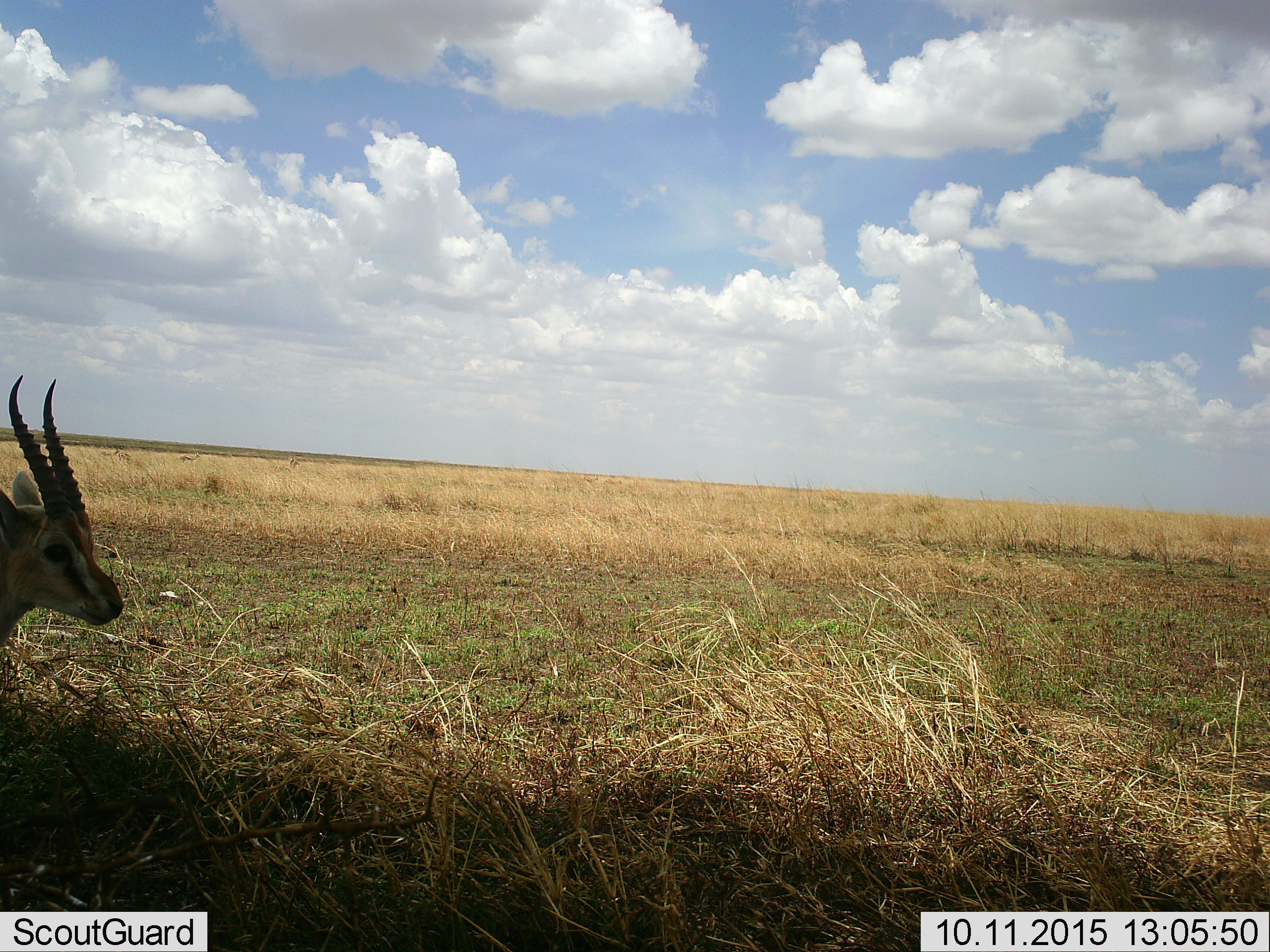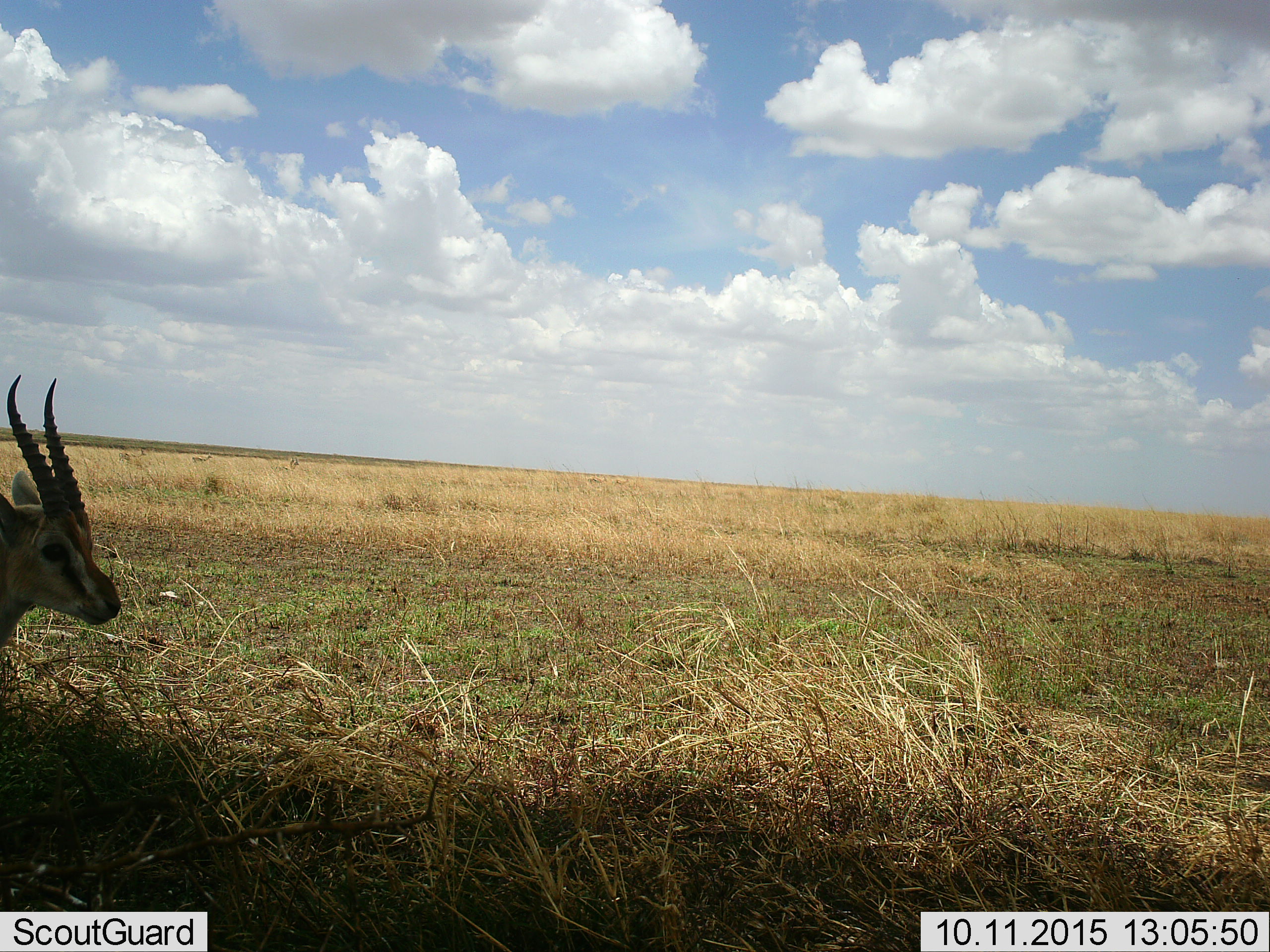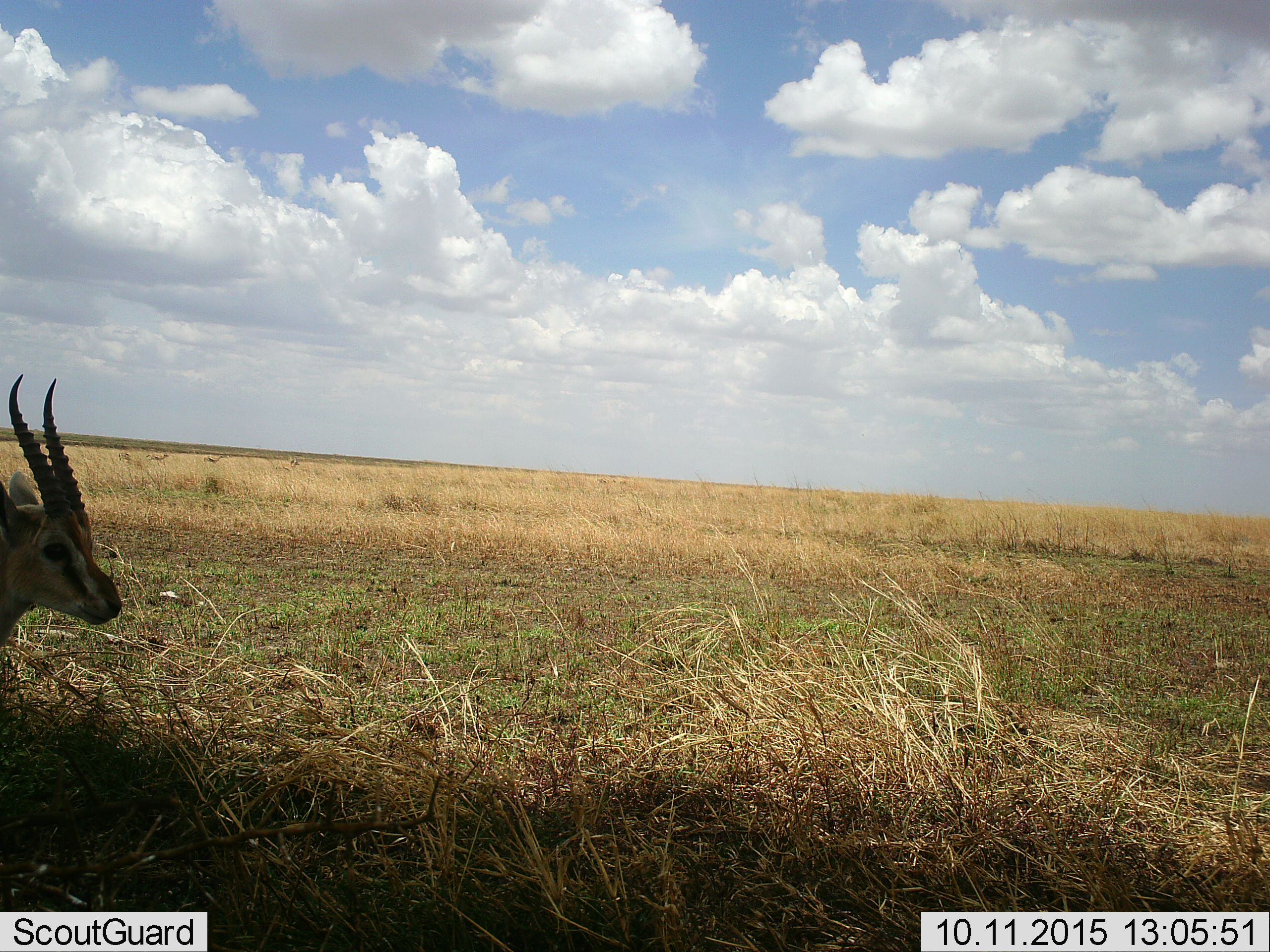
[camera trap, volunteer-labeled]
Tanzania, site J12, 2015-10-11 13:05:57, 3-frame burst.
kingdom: Animalia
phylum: Chordata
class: Mammalia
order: Artiodactyla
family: Bovidae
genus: Eudorcas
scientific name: Eudorcas thomsonii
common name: thomson's gazelle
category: gazellethomsons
Gazellethomsons (thomson's gazelle) (Eudorcas thomsonii), count 3. Behavior (volunteer vote fractions): standing 100%, resting 0%, moving 40%, interacting 0%. Young present (vote fraction): 0%. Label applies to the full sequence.